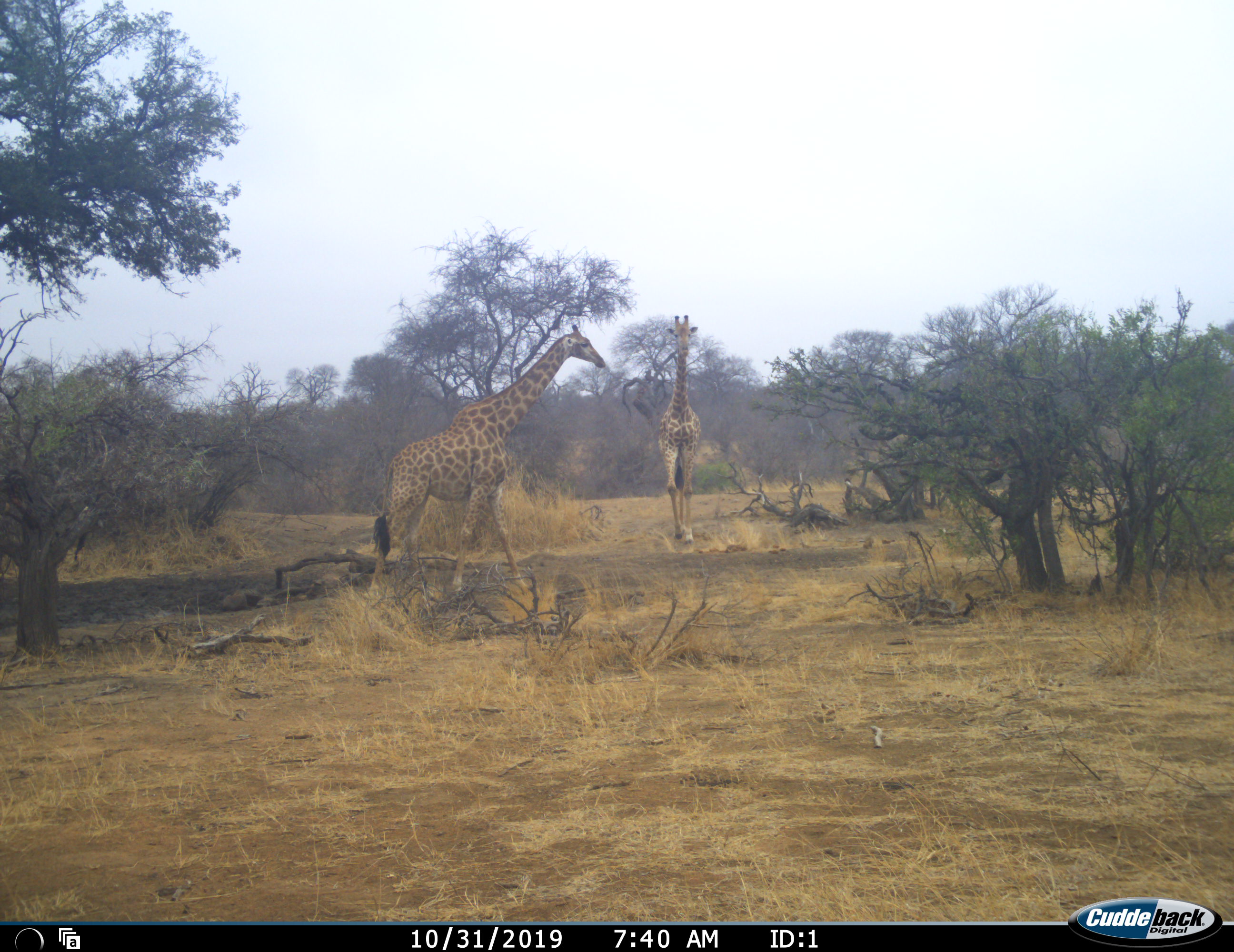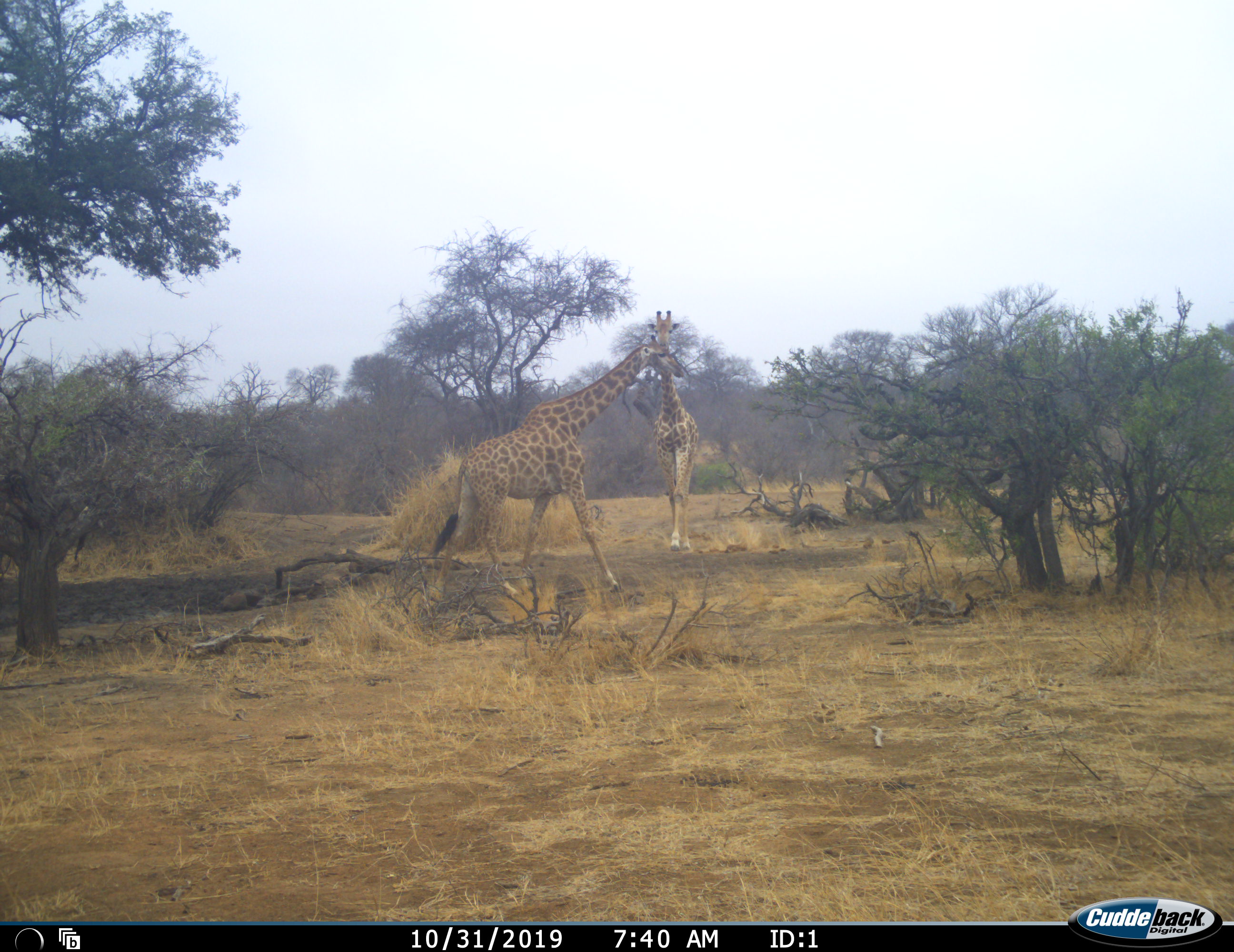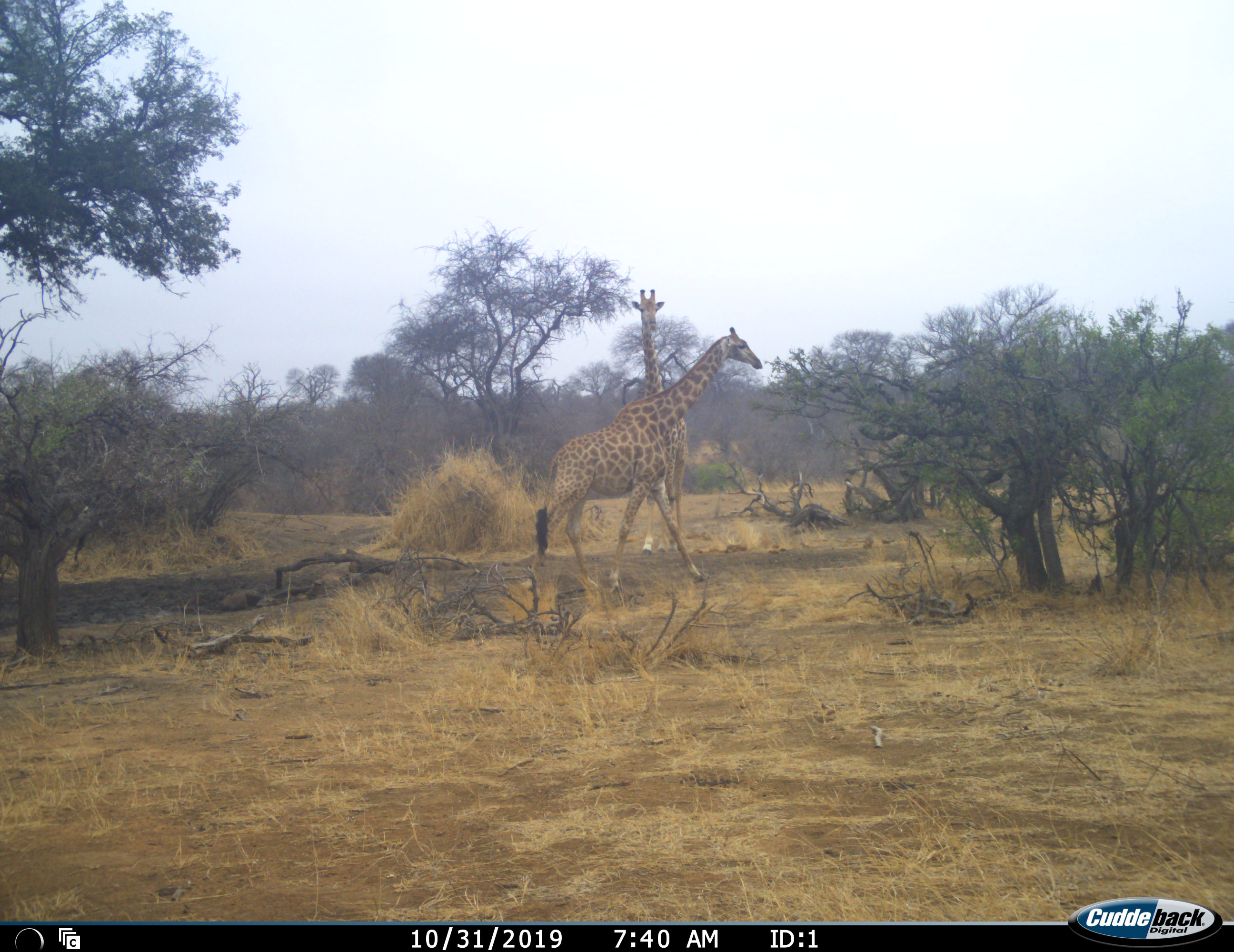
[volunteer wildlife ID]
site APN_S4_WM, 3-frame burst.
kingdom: Animalia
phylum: Chordata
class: Mammalia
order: Artiodactyla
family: Giraffidae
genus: Giraffa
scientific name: Giraffa camelopardalis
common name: giraffe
Giraffe (Giraffa camelopardalis), count 2. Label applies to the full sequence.